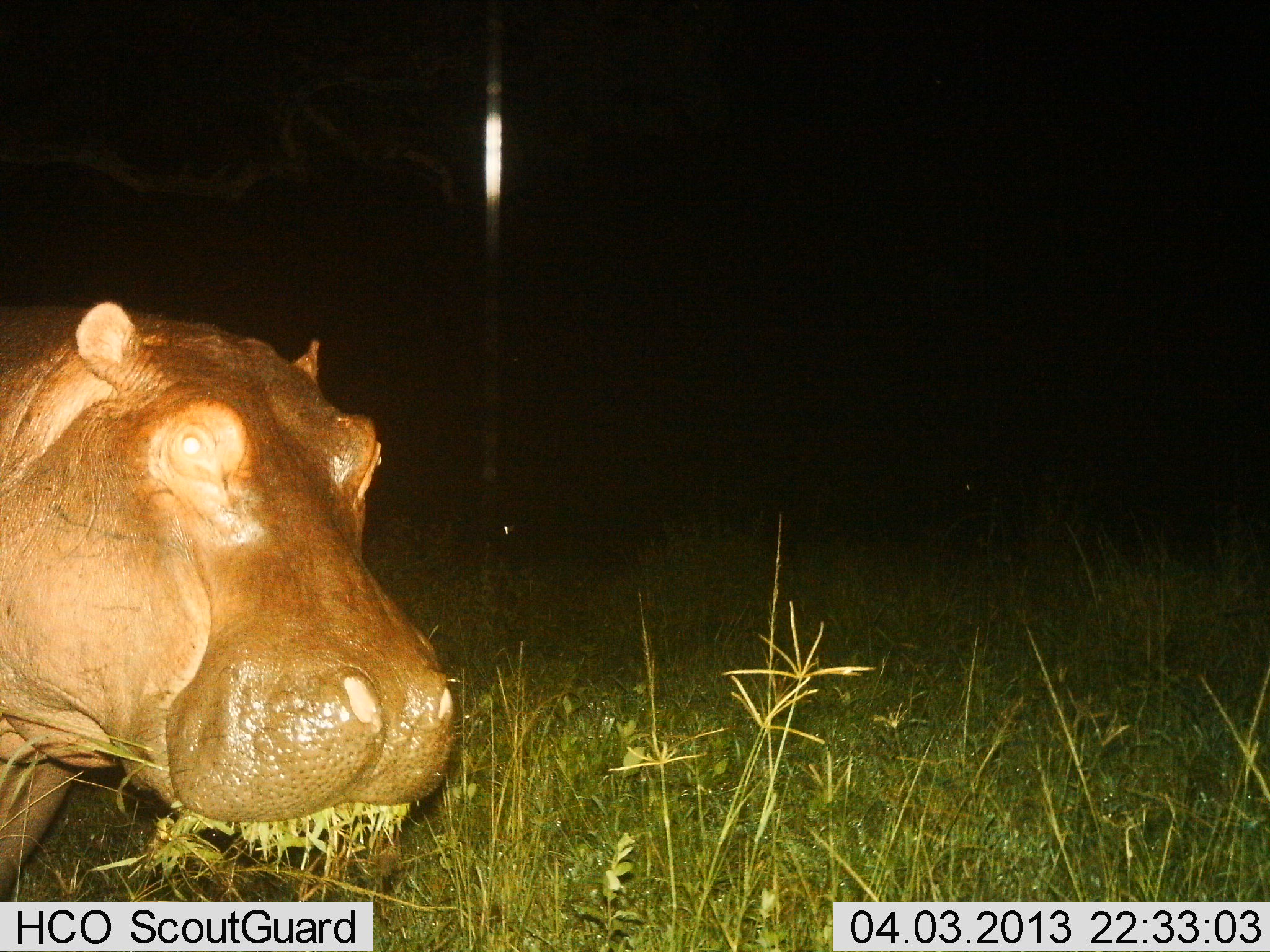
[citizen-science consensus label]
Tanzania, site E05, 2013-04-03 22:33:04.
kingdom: Animalia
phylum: Chordata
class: Mammalia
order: Artiodactyla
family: Hippopotamidae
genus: Hippopotamus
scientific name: Hippopotamus amphibius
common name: hippopotamus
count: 1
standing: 48%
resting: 0%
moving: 0%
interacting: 0%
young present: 0%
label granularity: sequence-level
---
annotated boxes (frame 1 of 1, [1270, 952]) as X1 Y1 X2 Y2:
animal: 0 298 451 902